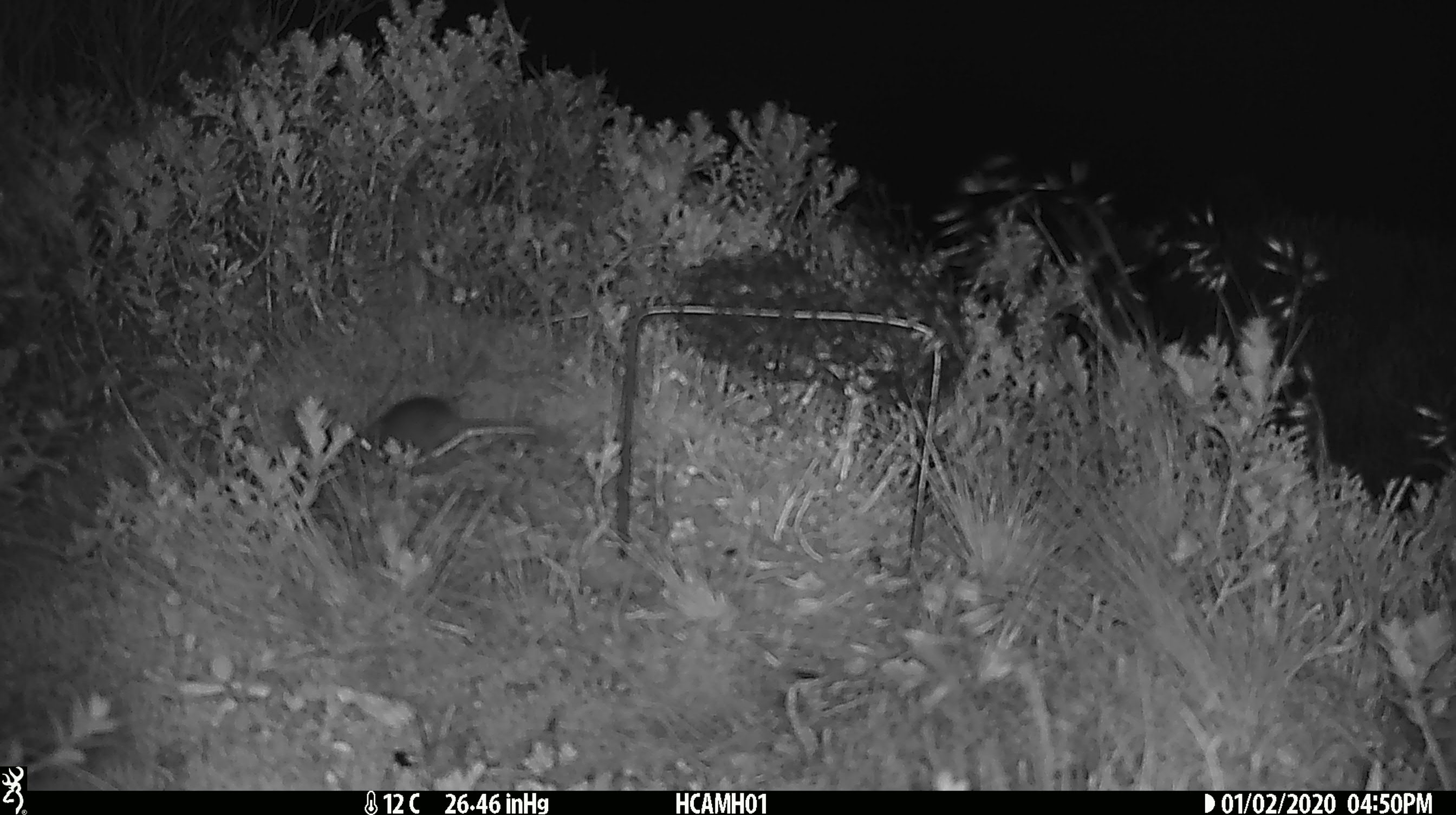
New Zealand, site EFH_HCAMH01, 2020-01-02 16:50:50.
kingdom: Animalia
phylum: Chordata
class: Mammalia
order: Rodentia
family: Muridae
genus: Mus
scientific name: Mus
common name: mouse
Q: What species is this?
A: Mouse (Mus).